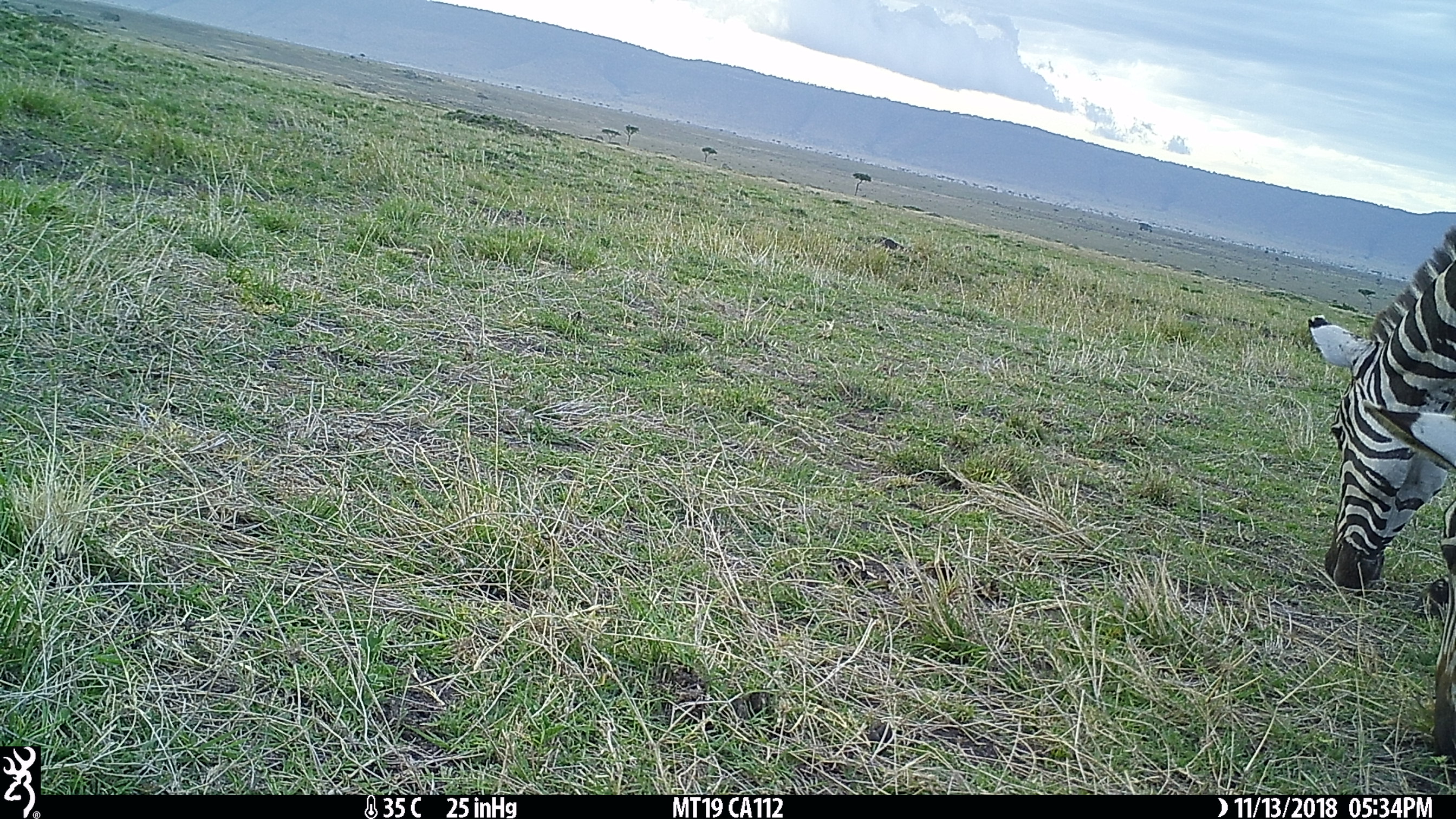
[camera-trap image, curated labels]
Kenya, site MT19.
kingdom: Animalia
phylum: Chordata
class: Mammalia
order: Perissodactyla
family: Equidae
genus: Equus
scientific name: Equus quagga burchellii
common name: burchell's zebra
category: zebra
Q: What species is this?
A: Zebra (burchell's zebra) (Equus quagga burchellii).